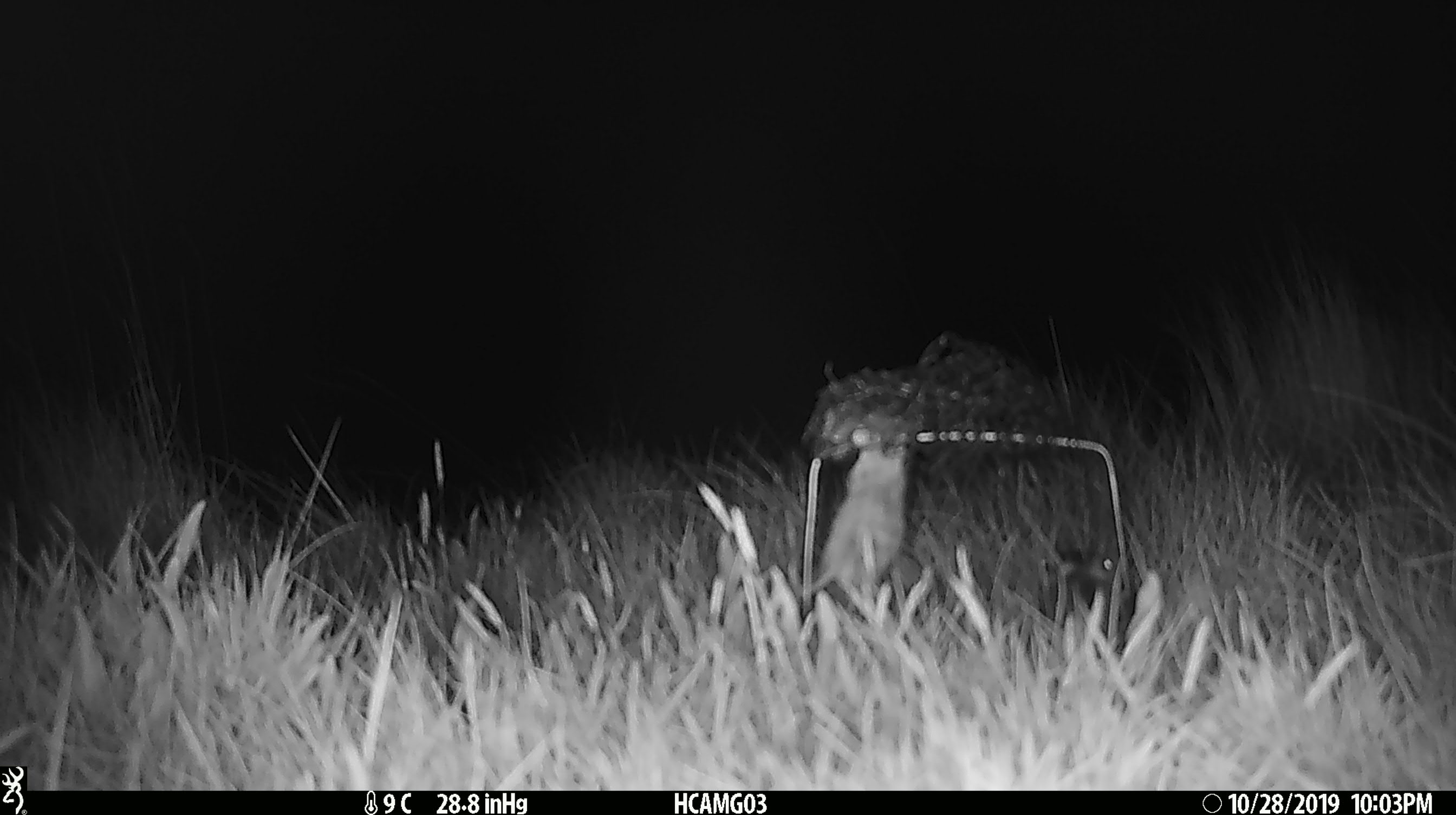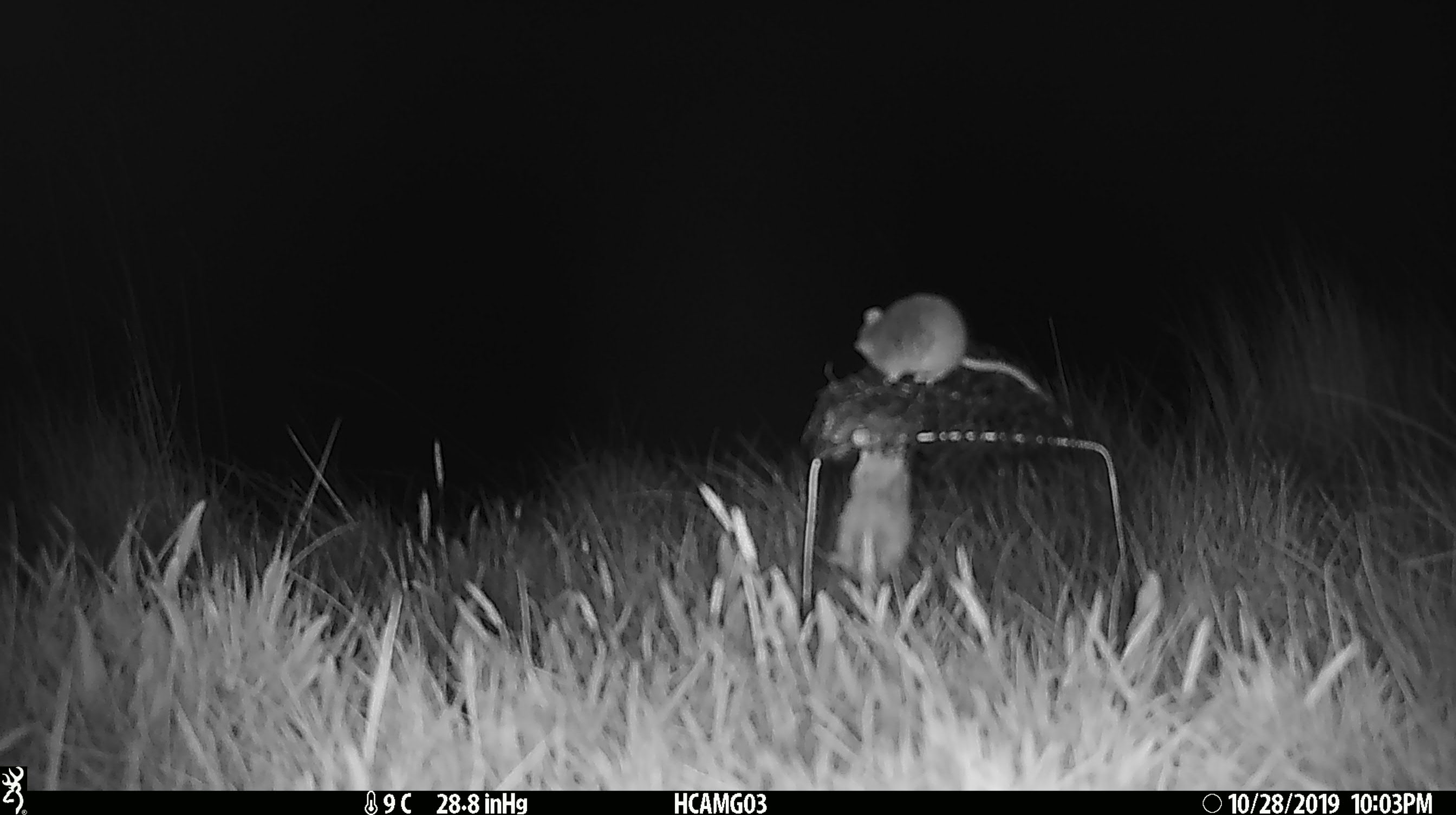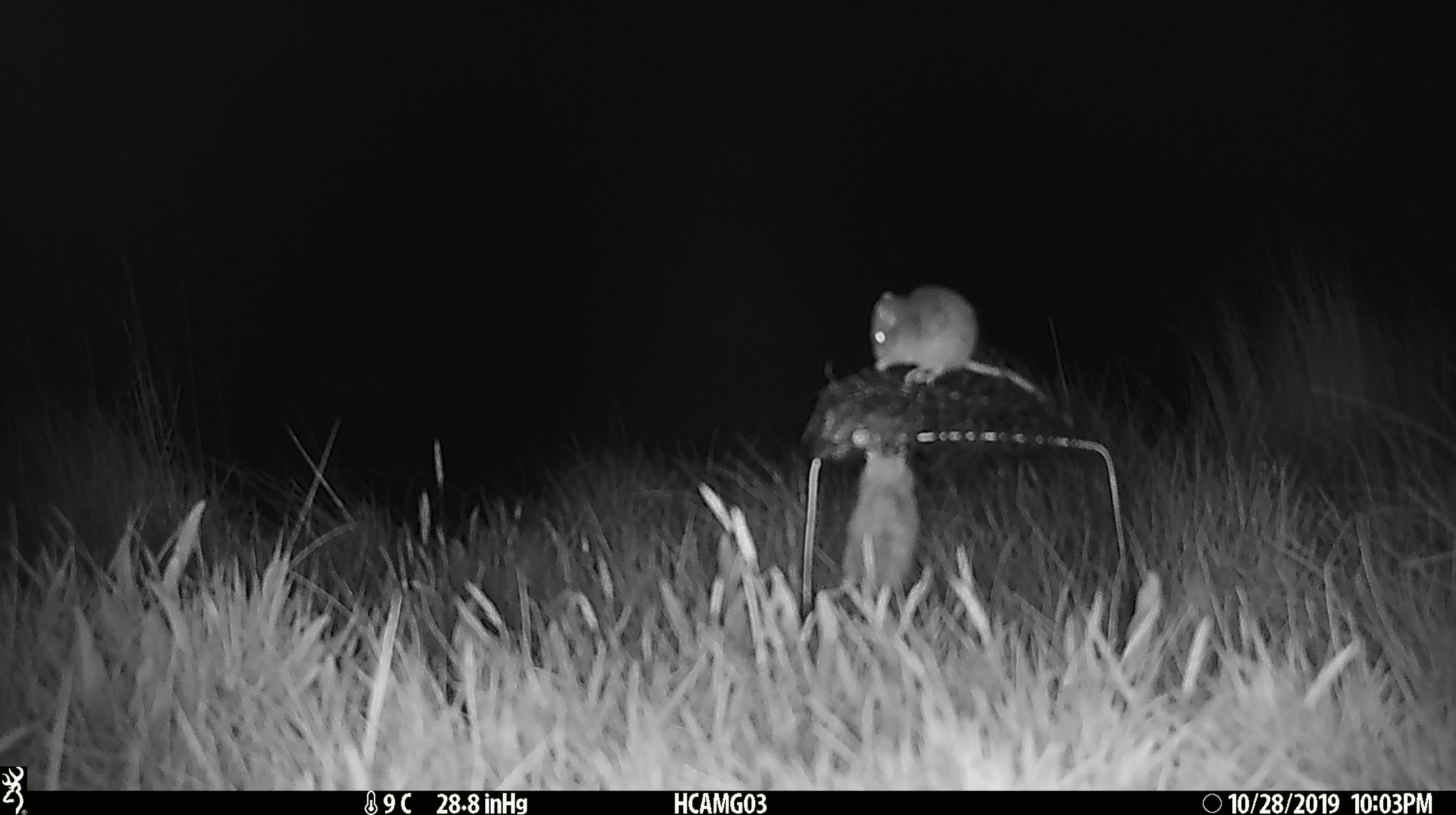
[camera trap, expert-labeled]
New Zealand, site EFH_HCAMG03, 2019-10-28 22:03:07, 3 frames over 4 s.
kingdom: Animalia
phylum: Chordata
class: Mammalia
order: Rodentia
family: Muridae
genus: Mus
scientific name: Mus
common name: mouse